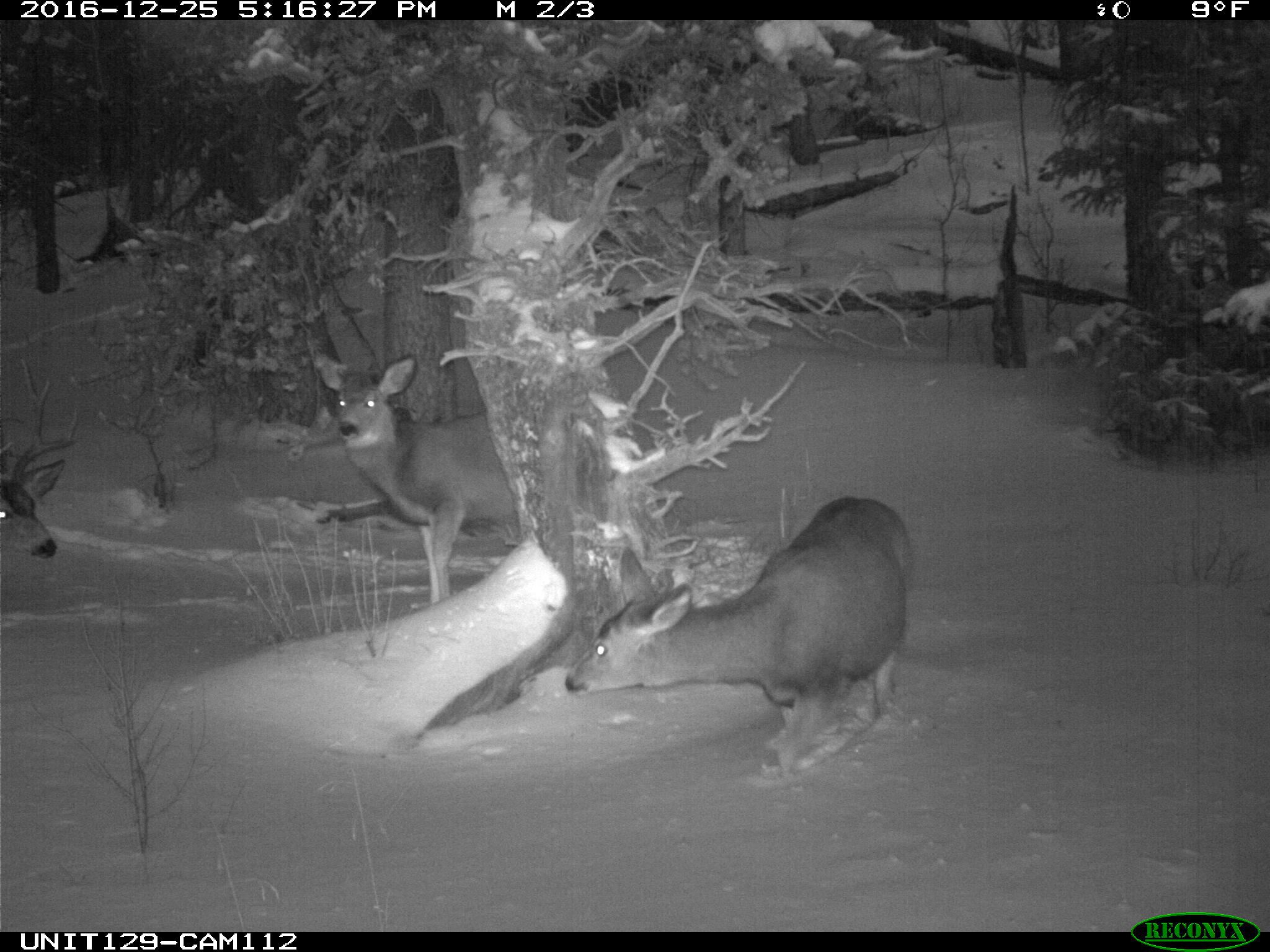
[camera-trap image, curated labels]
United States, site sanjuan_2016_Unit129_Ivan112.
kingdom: Animalia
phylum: Chordata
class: Mammalia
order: Artiodactyla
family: Cervidae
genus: Odocoileus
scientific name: Odocoileus hemionus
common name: mule deer